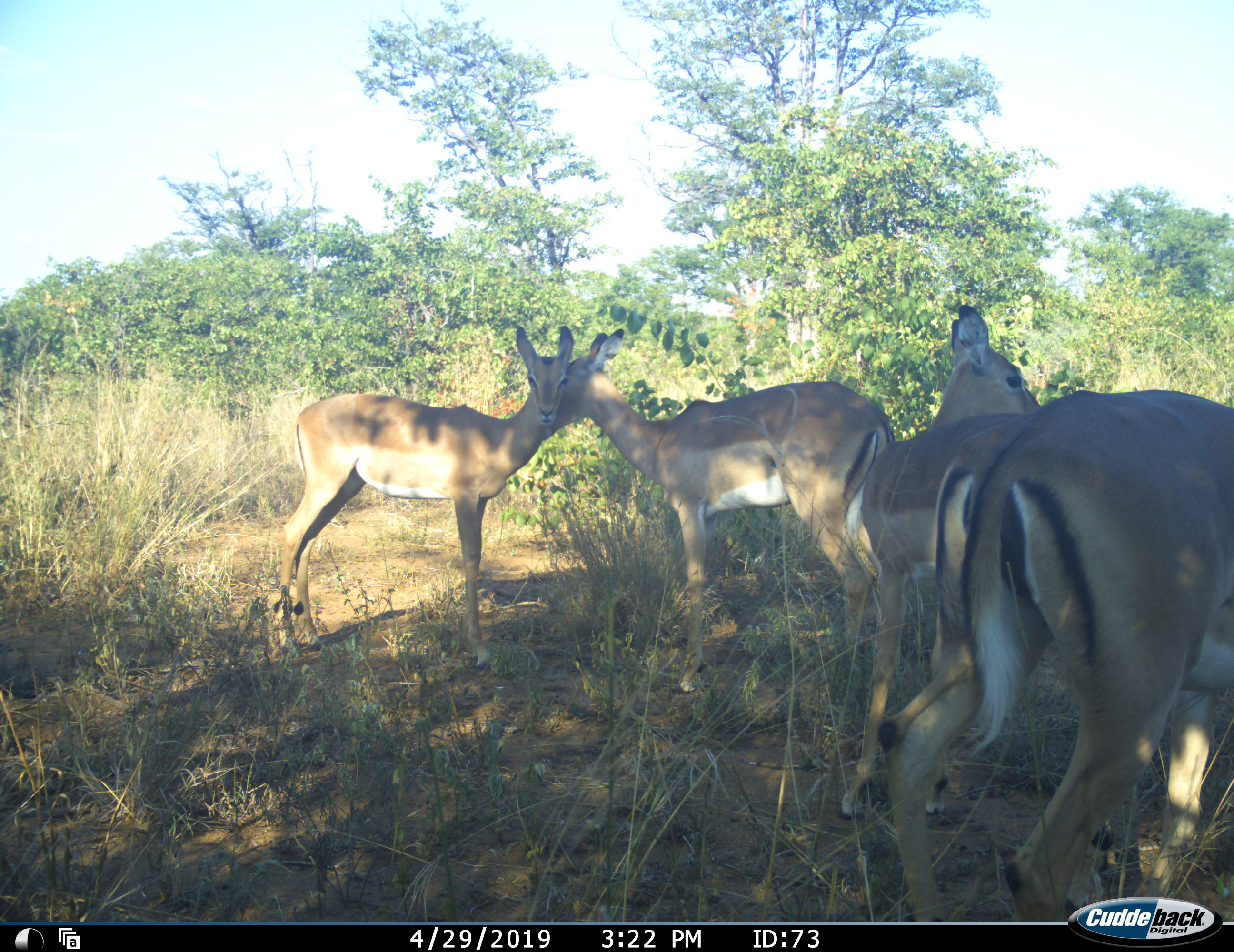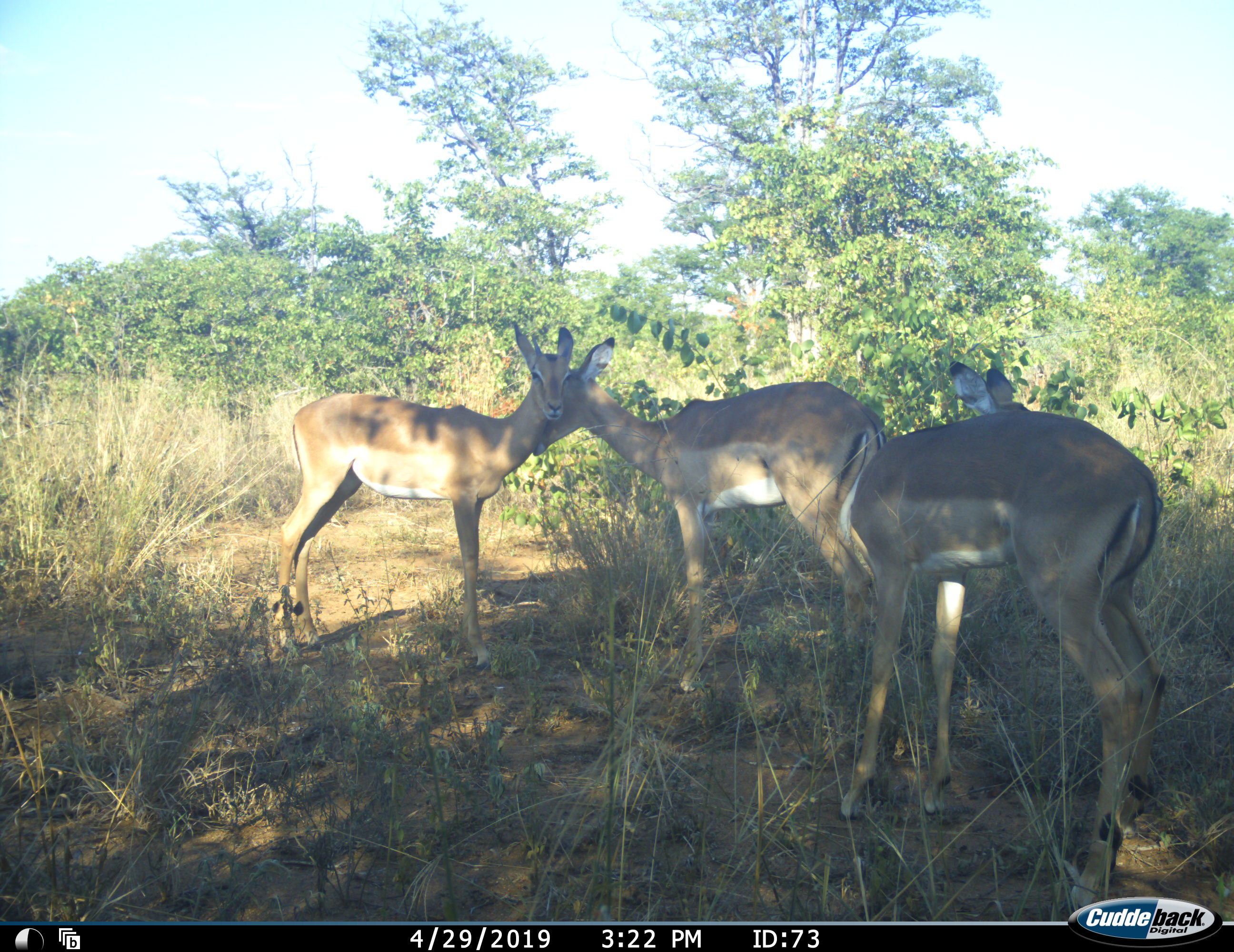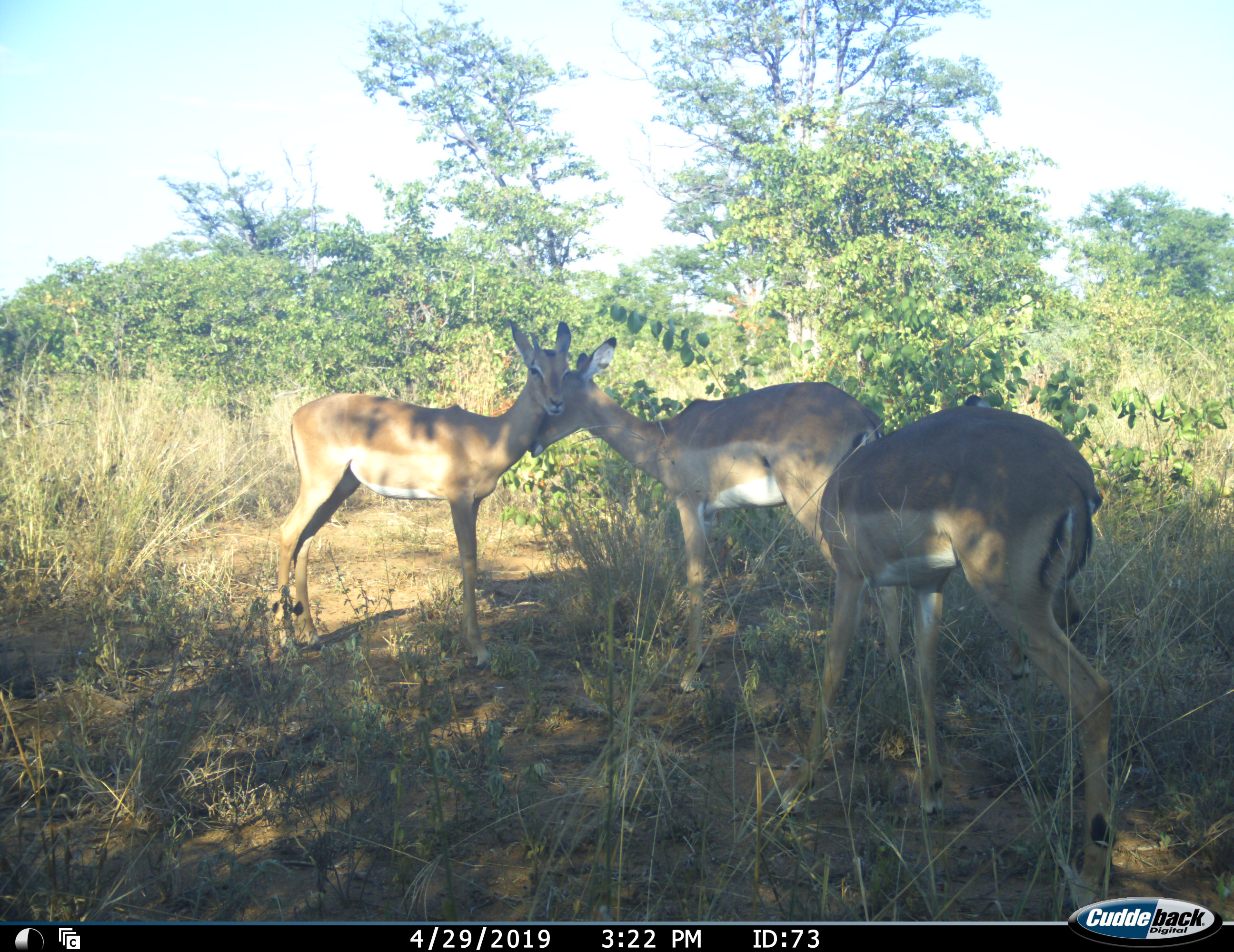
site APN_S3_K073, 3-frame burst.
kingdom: Animalia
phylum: Chordata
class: Mammalia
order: Artiodactyla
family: Bovidae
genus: Aepyceros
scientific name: Aepyceros melampus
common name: impala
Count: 4.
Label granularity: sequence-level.